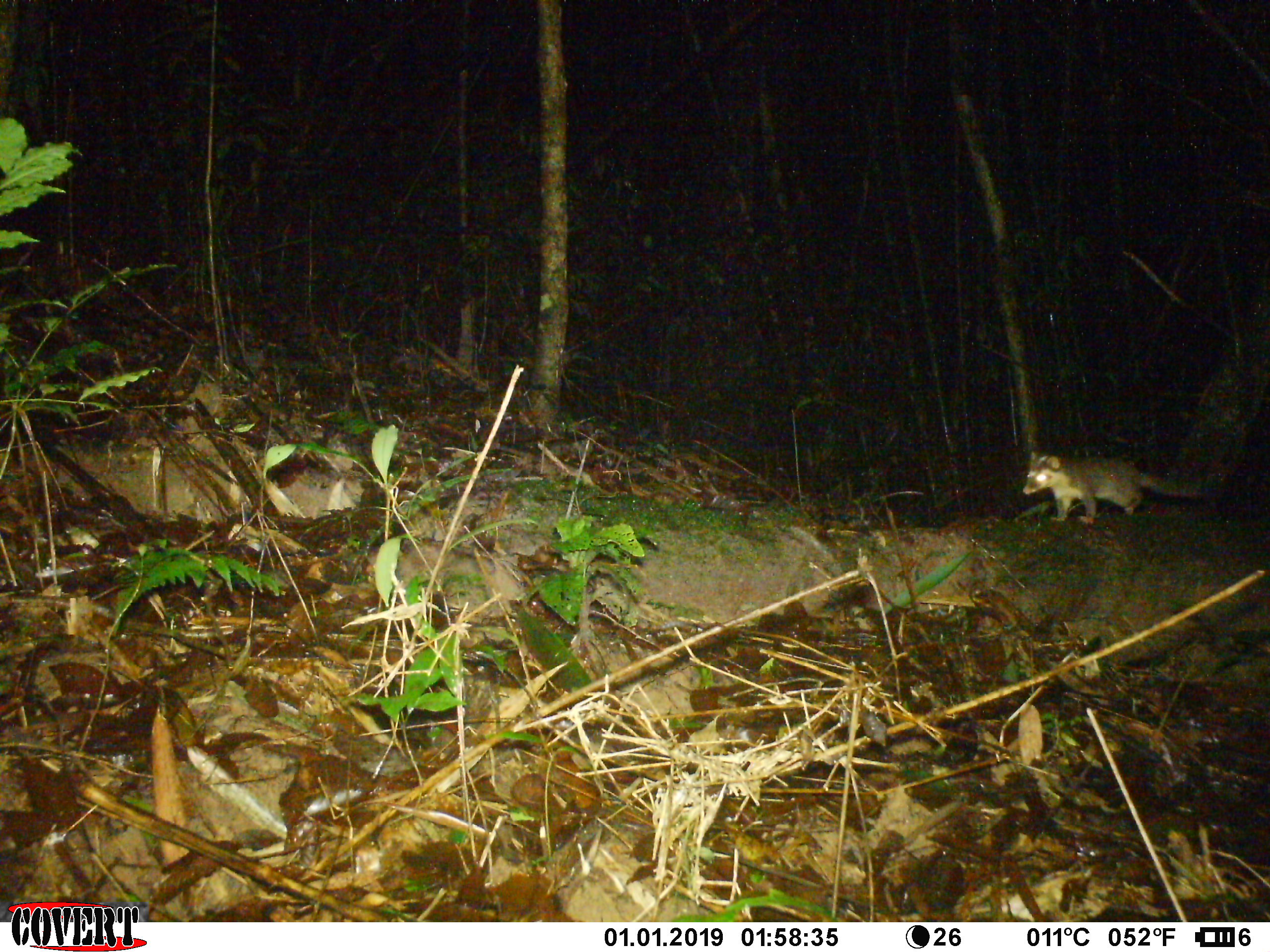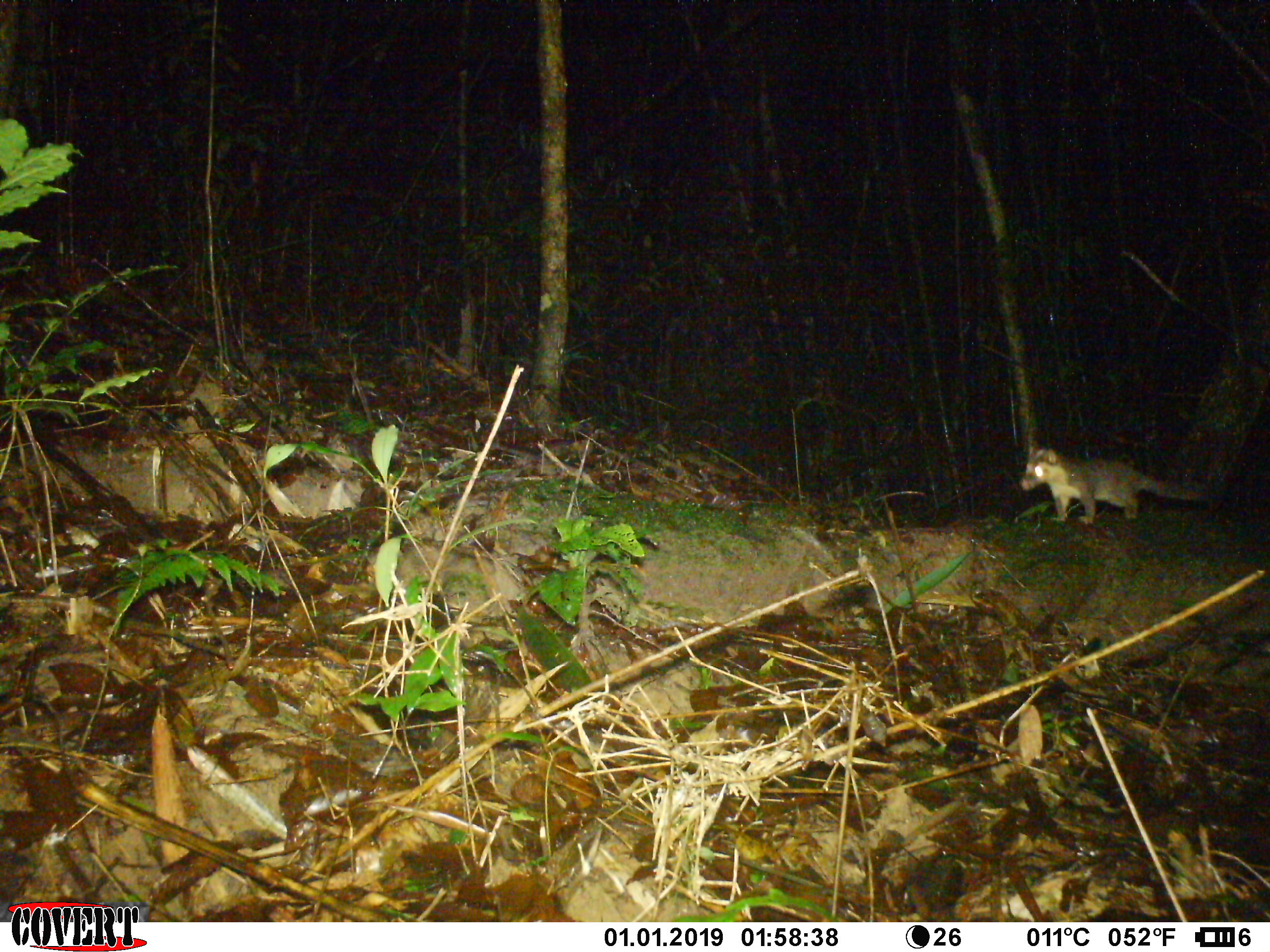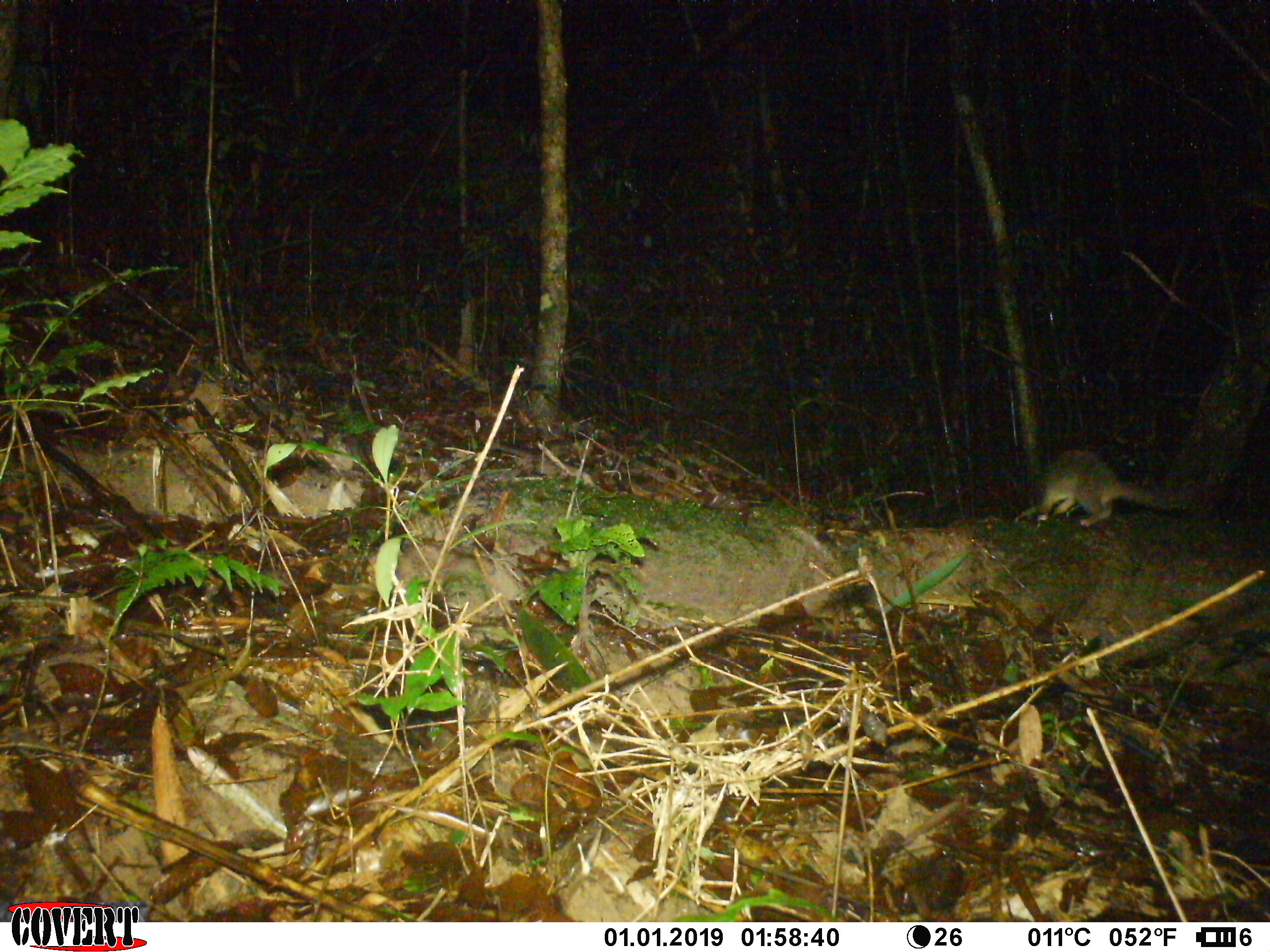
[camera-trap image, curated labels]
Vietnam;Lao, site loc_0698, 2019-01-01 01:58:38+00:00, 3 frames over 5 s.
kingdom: Animalia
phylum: Chordata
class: Mammalia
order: Carnivora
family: Mustelidae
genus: Melogale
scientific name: Melogale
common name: ferret badger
Ferret badger (Melogale). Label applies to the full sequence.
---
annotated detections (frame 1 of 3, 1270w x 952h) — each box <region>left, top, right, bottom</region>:
ferret badger: <region>1021, 450, 1199, 524</region>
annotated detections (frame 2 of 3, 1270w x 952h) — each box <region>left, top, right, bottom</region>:
ferret badger: <region>1020, 440, 1201, 524</region>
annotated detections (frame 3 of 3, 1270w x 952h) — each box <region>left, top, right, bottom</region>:
ferret badger: <region>1036, 447, 1190, 526</region>